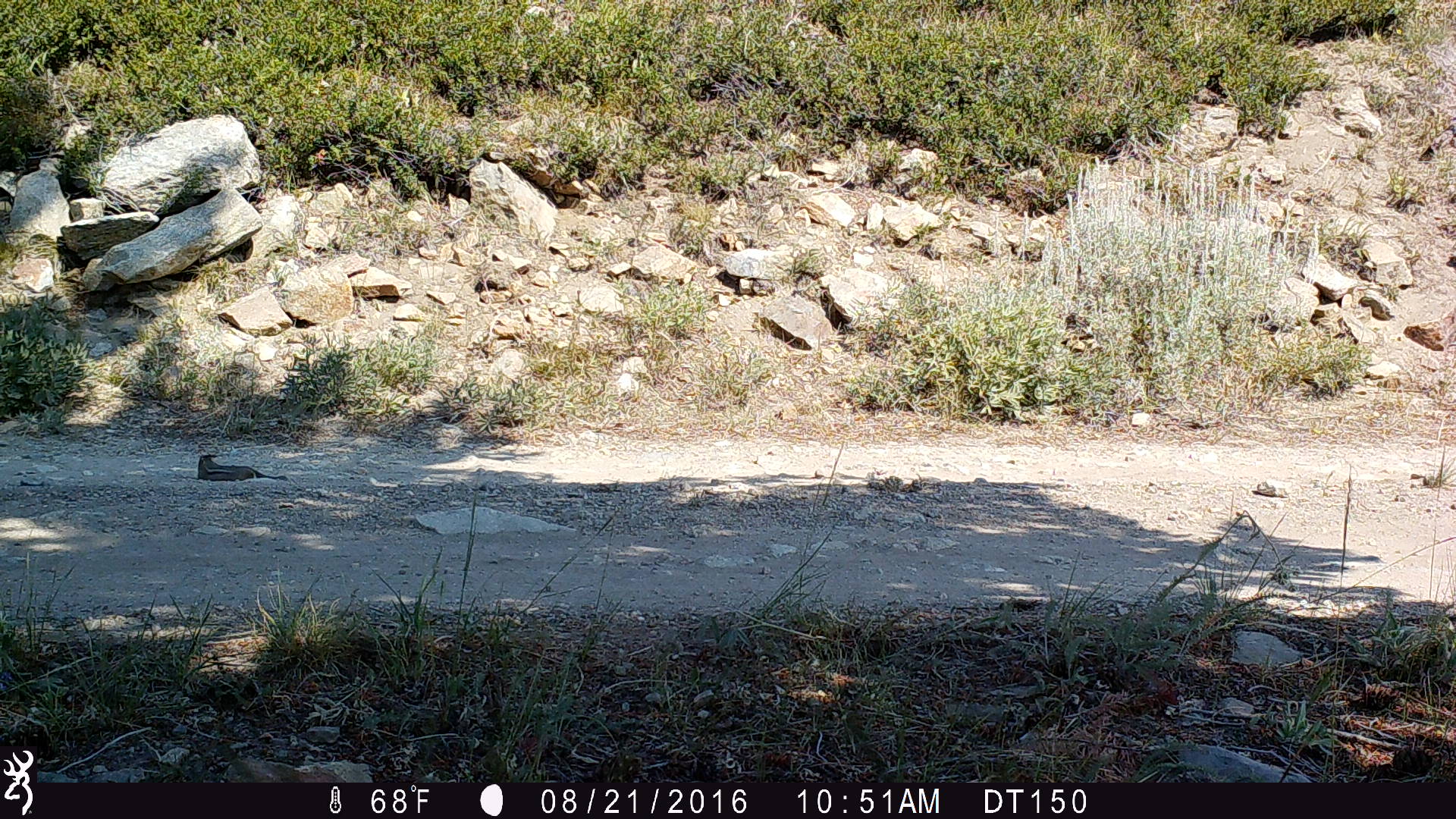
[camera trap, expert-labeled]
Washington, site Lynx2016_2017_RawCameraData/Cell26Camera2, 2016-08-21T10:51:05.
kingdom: Animalia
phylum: Chordata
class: Mammalia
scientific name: Mammalia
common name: small mammal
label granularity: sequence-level